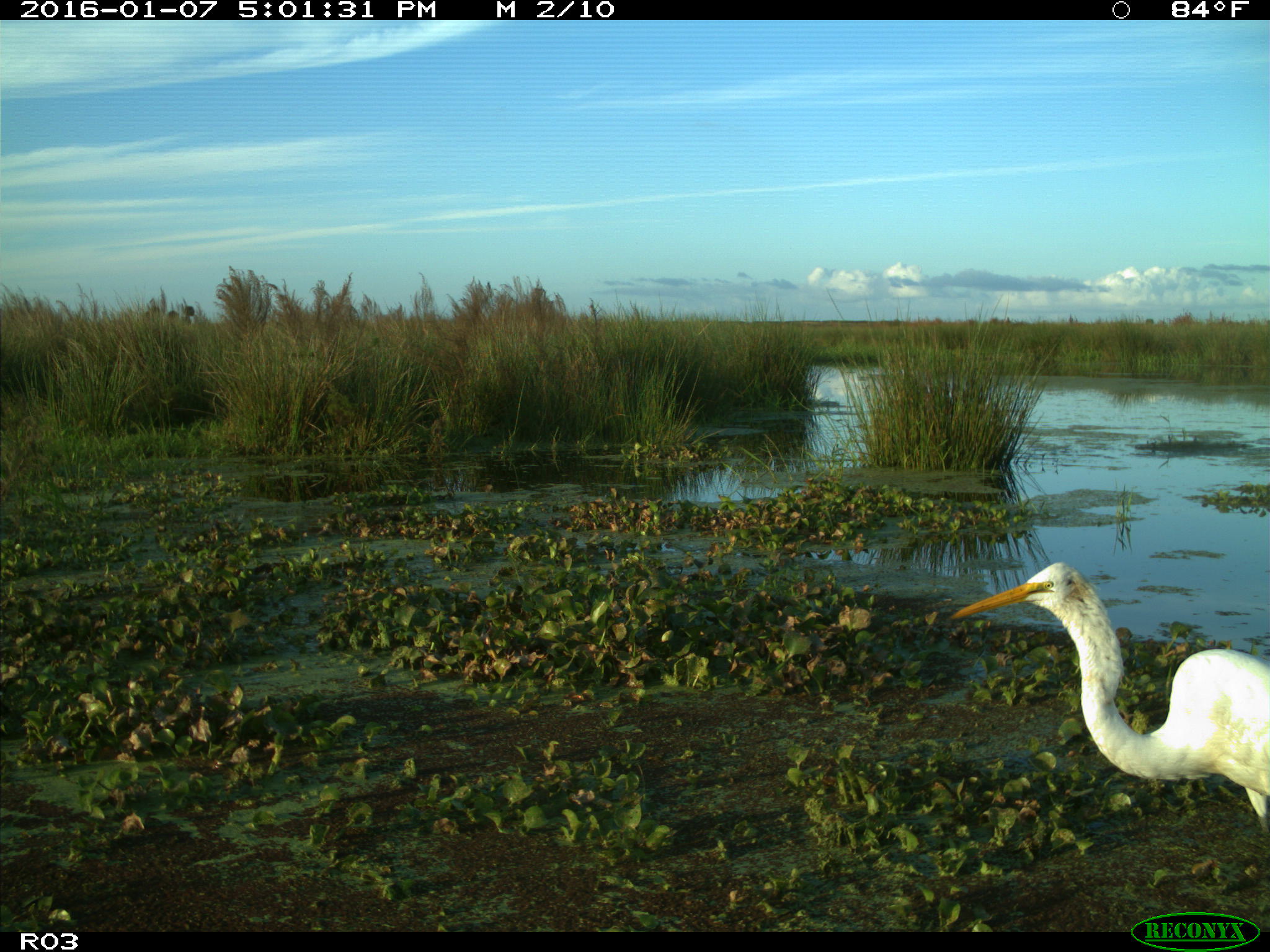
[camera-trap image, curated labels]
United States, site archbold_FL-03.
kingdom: Animalia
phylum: Chordata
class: Aves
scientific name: Aves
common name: birds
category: unidentified bird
Unidentified bird (birds) (Aves).